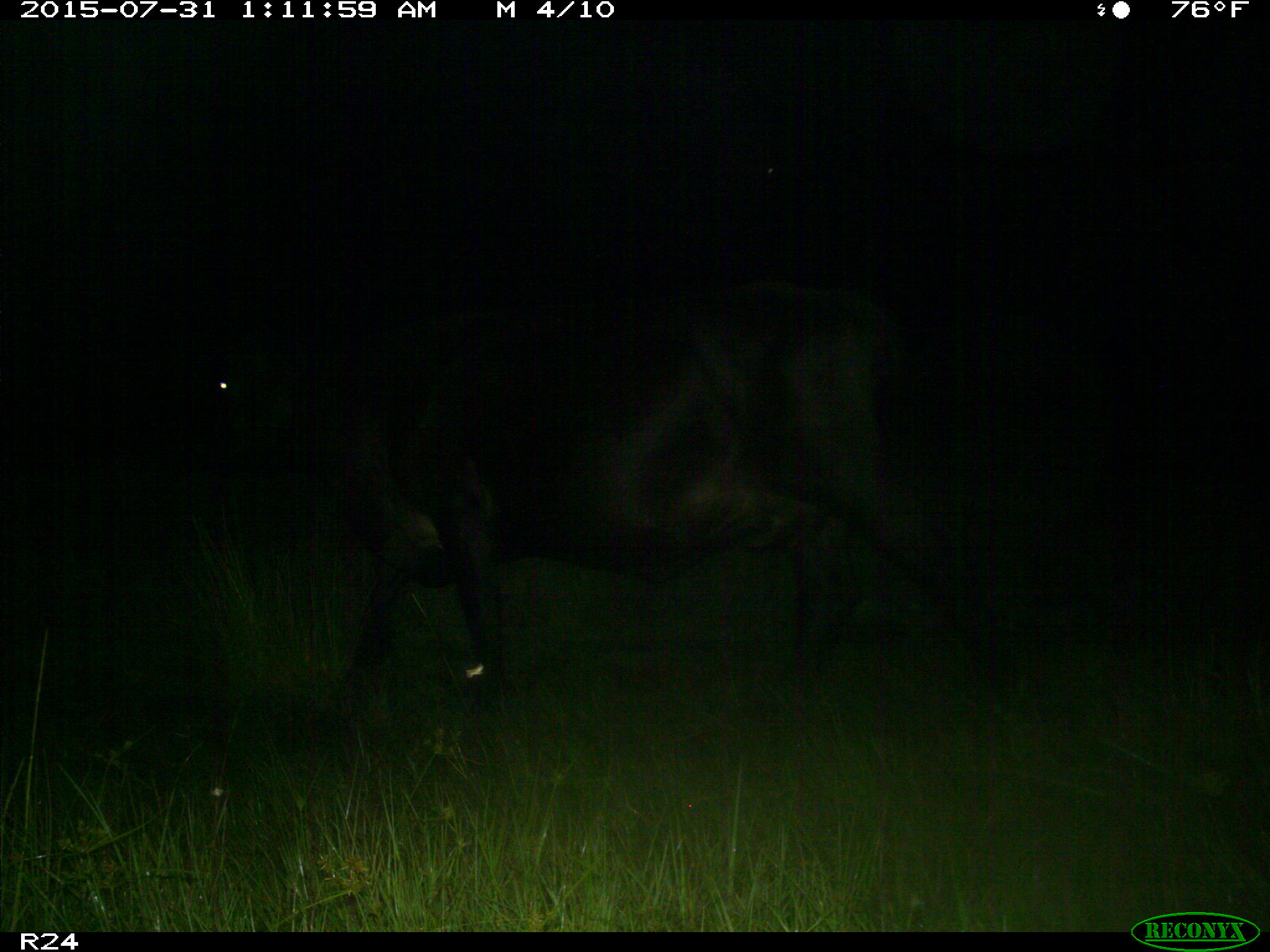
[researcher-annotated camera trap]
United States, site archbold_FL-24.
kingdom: Animalia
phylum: Chordata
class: Mammalia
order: Artiodactyla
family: Bovidae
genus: Bos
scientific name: Bos taurus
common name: domestic cow